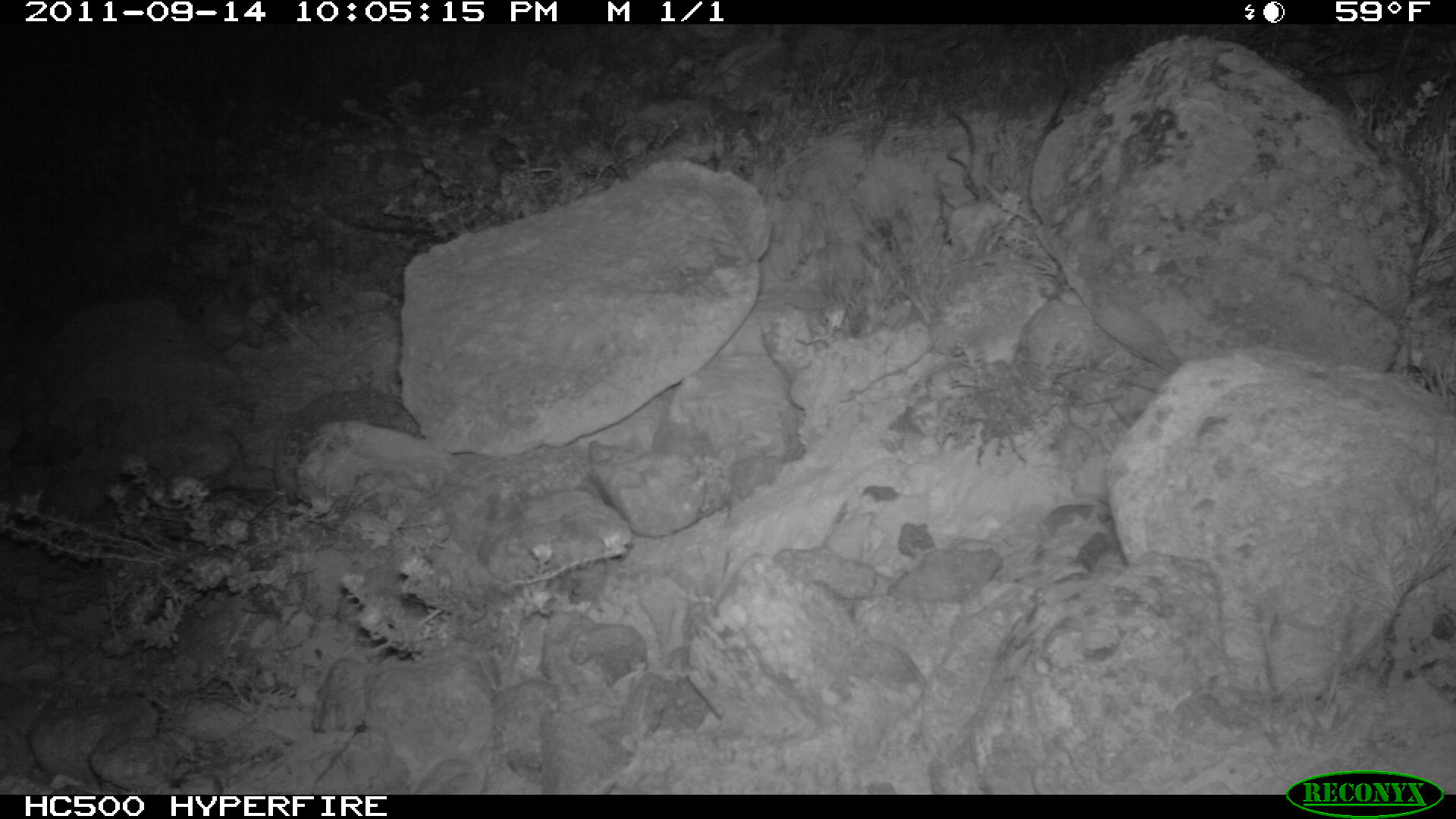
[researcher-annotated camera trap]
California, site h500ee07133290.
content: no animal present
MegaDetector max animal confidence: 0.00